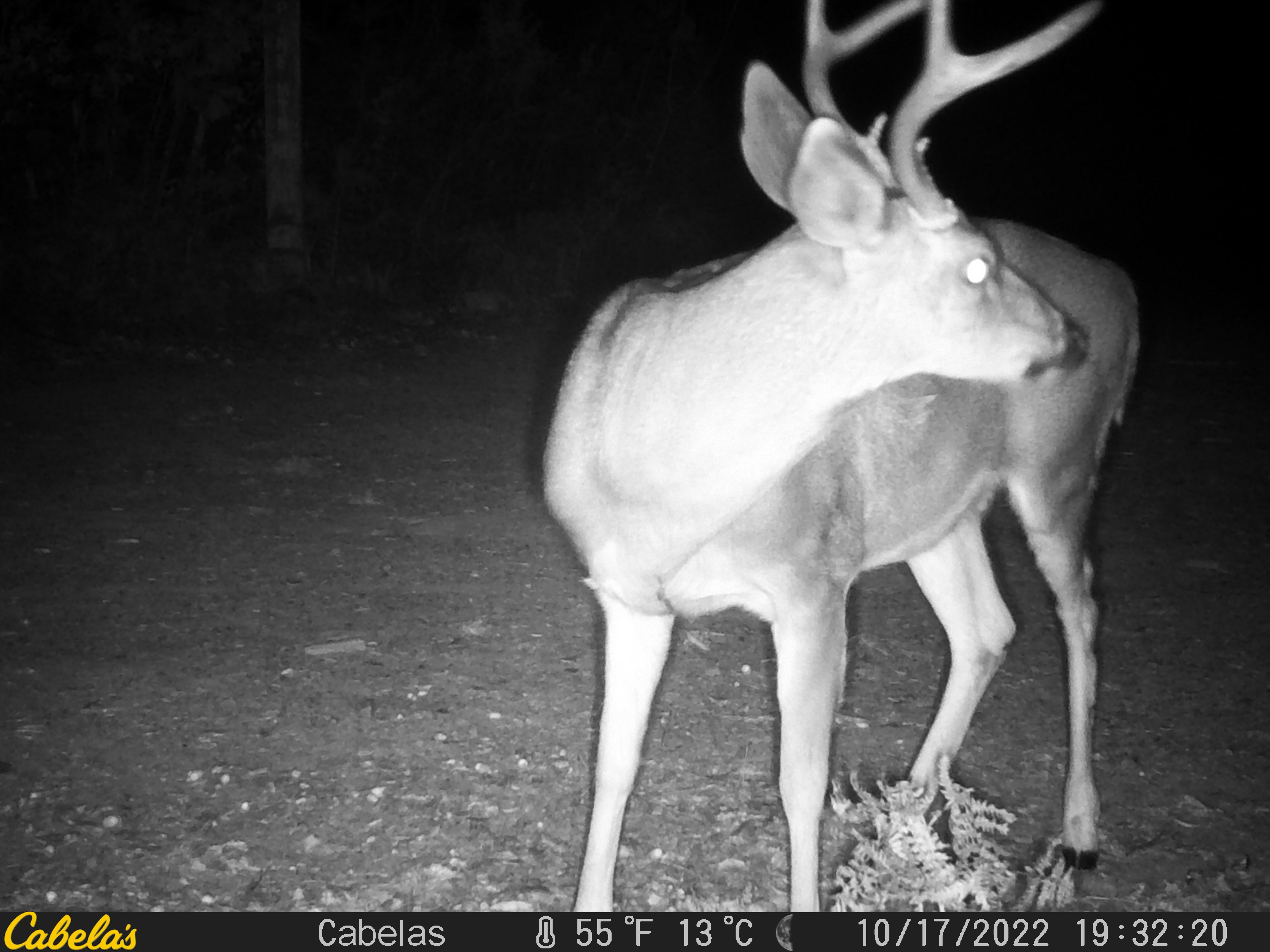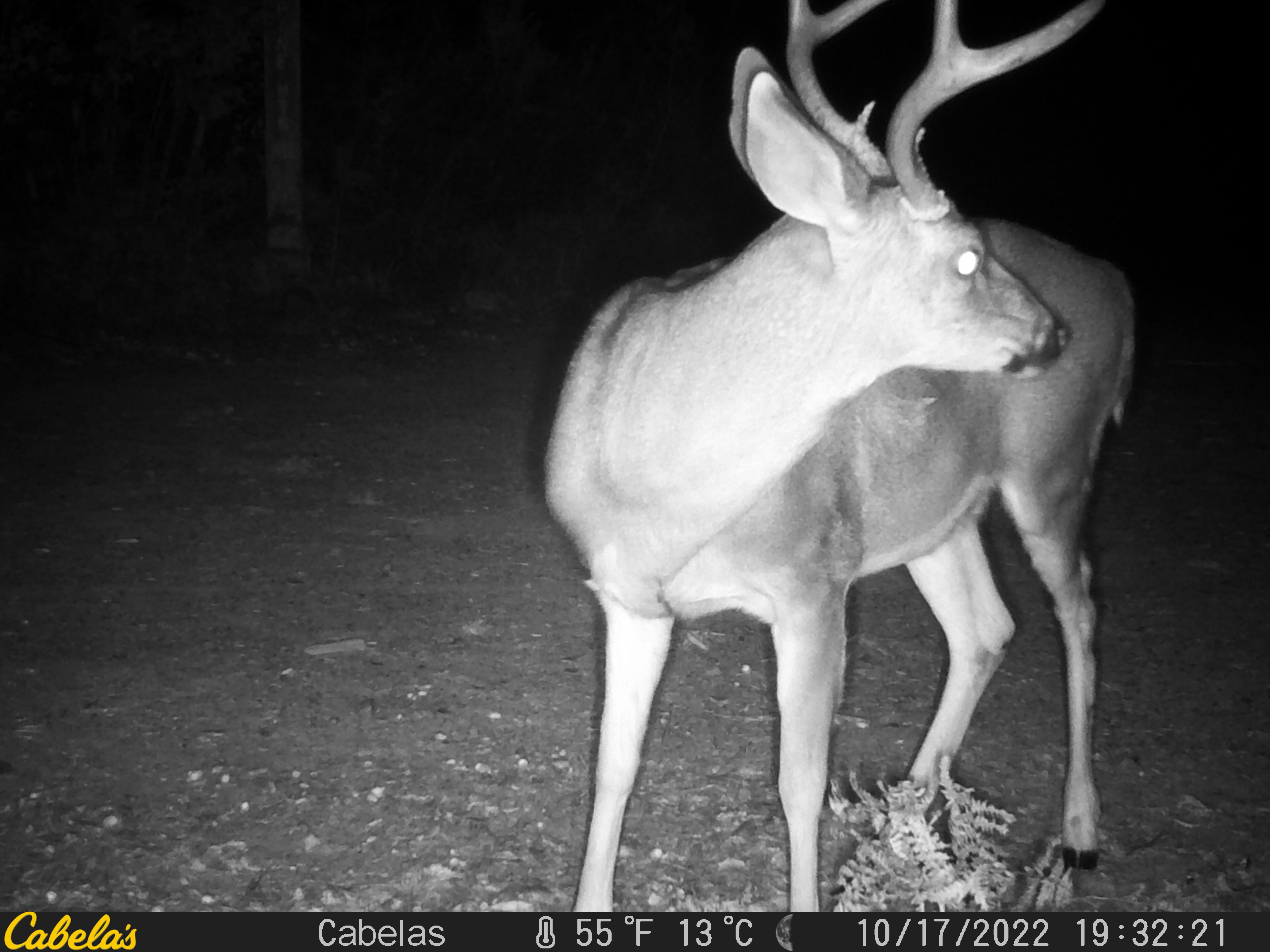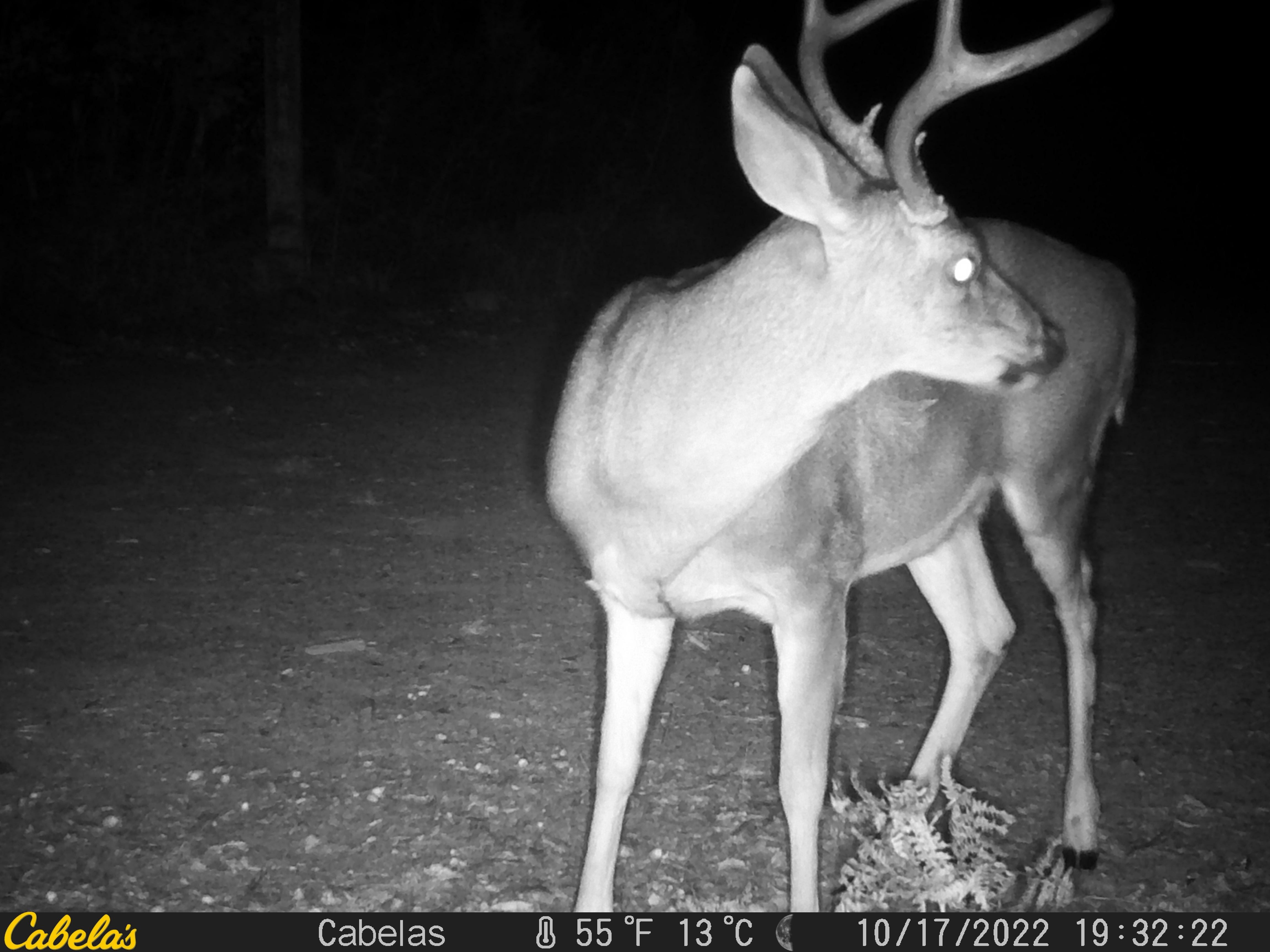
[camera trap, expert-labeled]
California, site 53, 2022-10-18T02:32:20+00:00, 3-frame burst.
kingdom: Animalia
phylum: Chordata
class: Mammalia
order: Artiodactyla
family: Cervidae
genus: Odocoileus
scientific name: Odocoileus hemionus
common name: mule deer